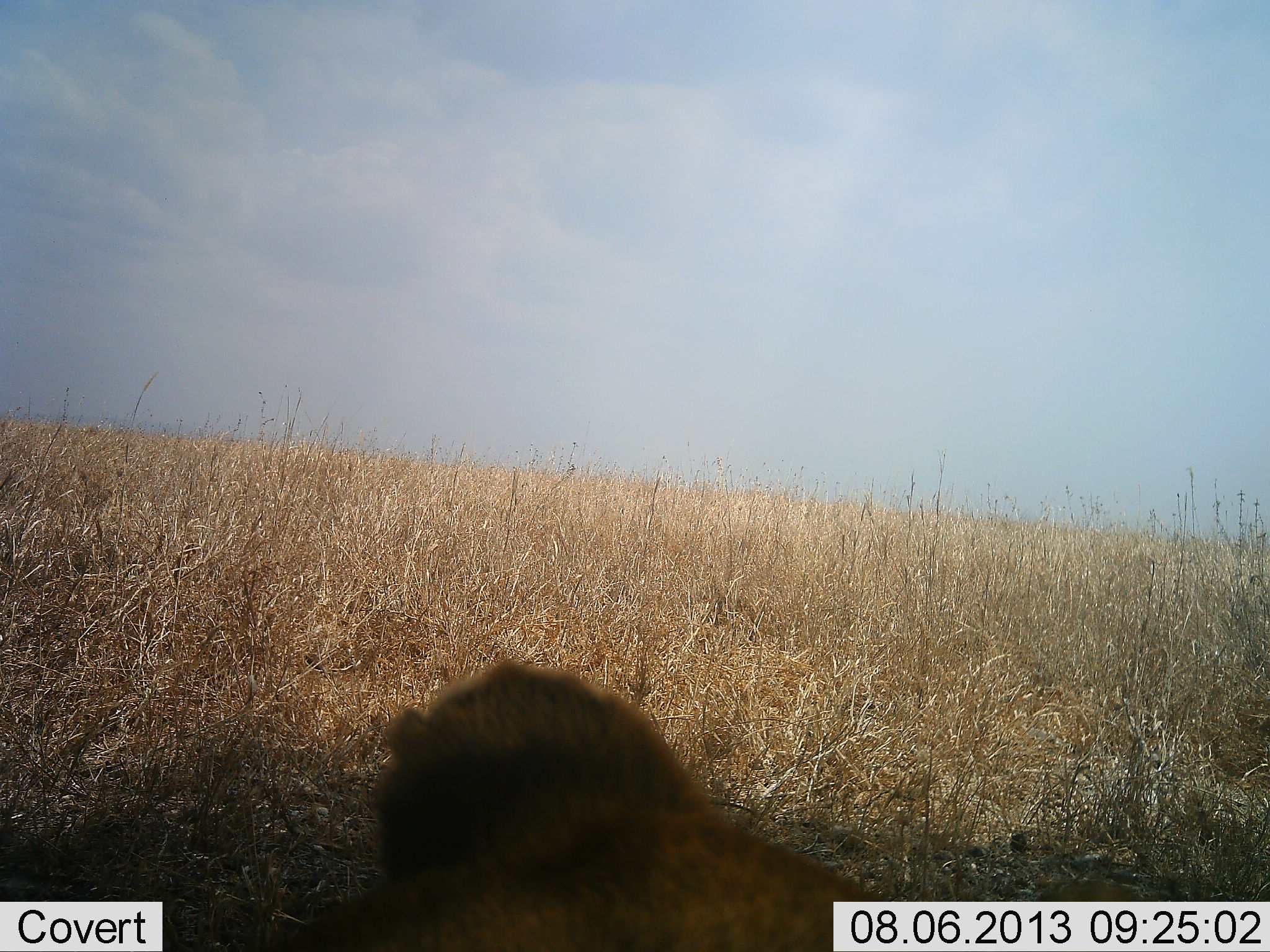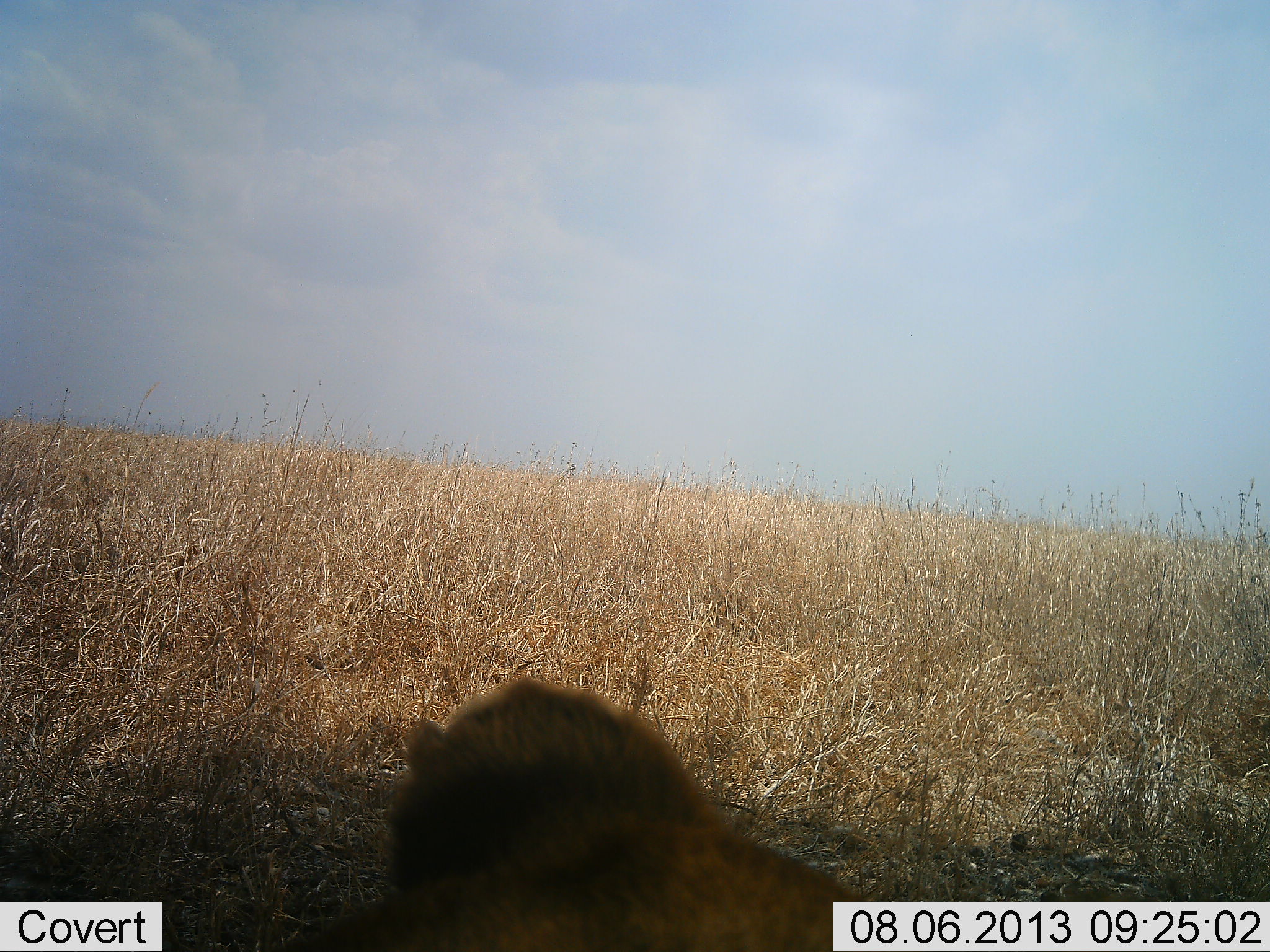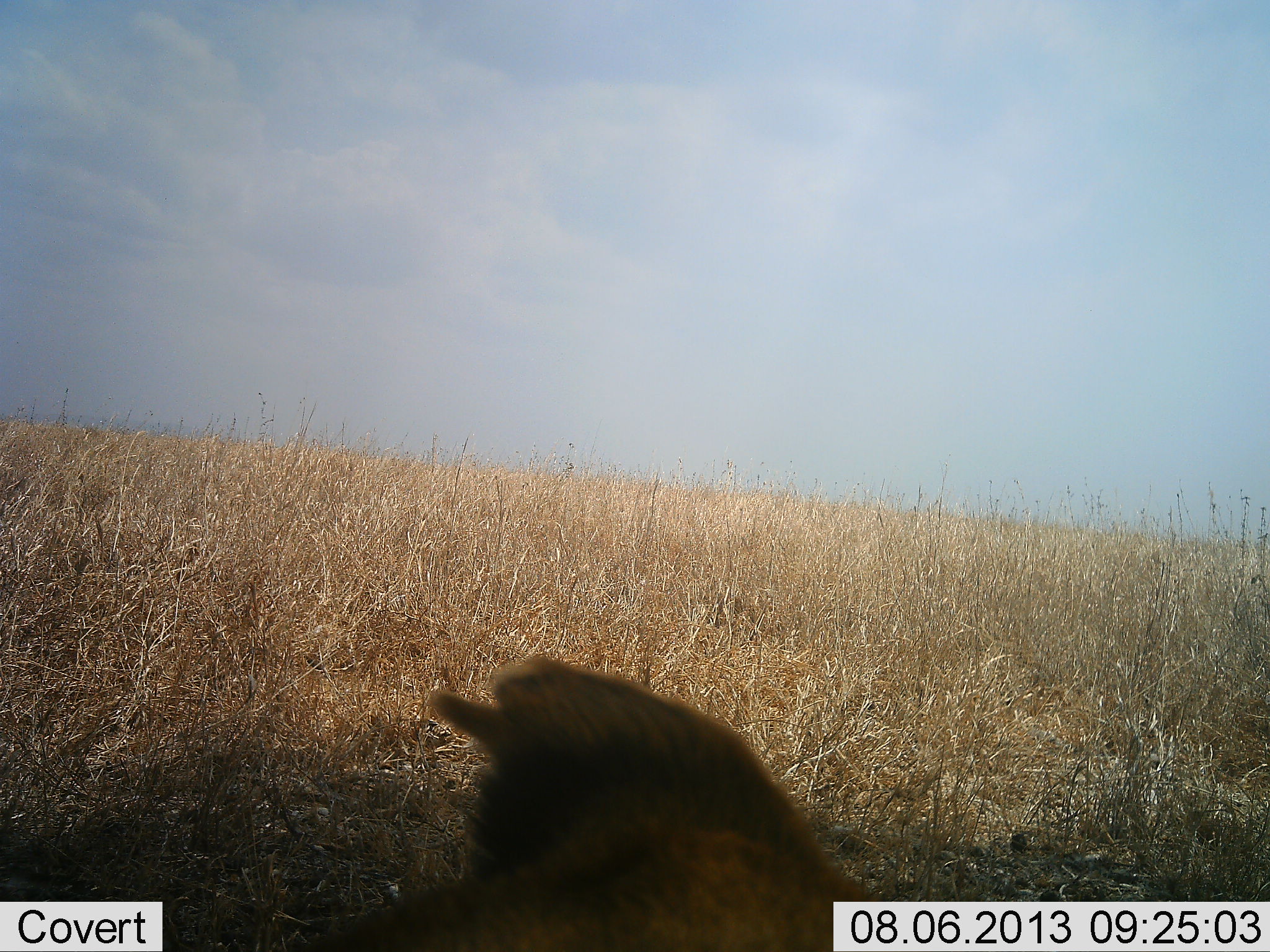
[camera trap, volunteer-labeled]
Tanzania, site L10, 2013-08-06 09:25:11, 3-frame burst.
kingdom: Animalia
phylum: Chordata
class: Mammalia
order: Carnivora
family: Hyaenidae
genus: Crocuta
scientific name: Crocuta crocuta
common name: spotted hyena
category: hyenaspotted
Hyenaspotted (spotted hyena) (Crocuta crocuta), count 1. Behavior (volunteer vote fractions): standing 100%, resting 0%, moving 0%, interacting 0%. Young present (vote fraction): 0%. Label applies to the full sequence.